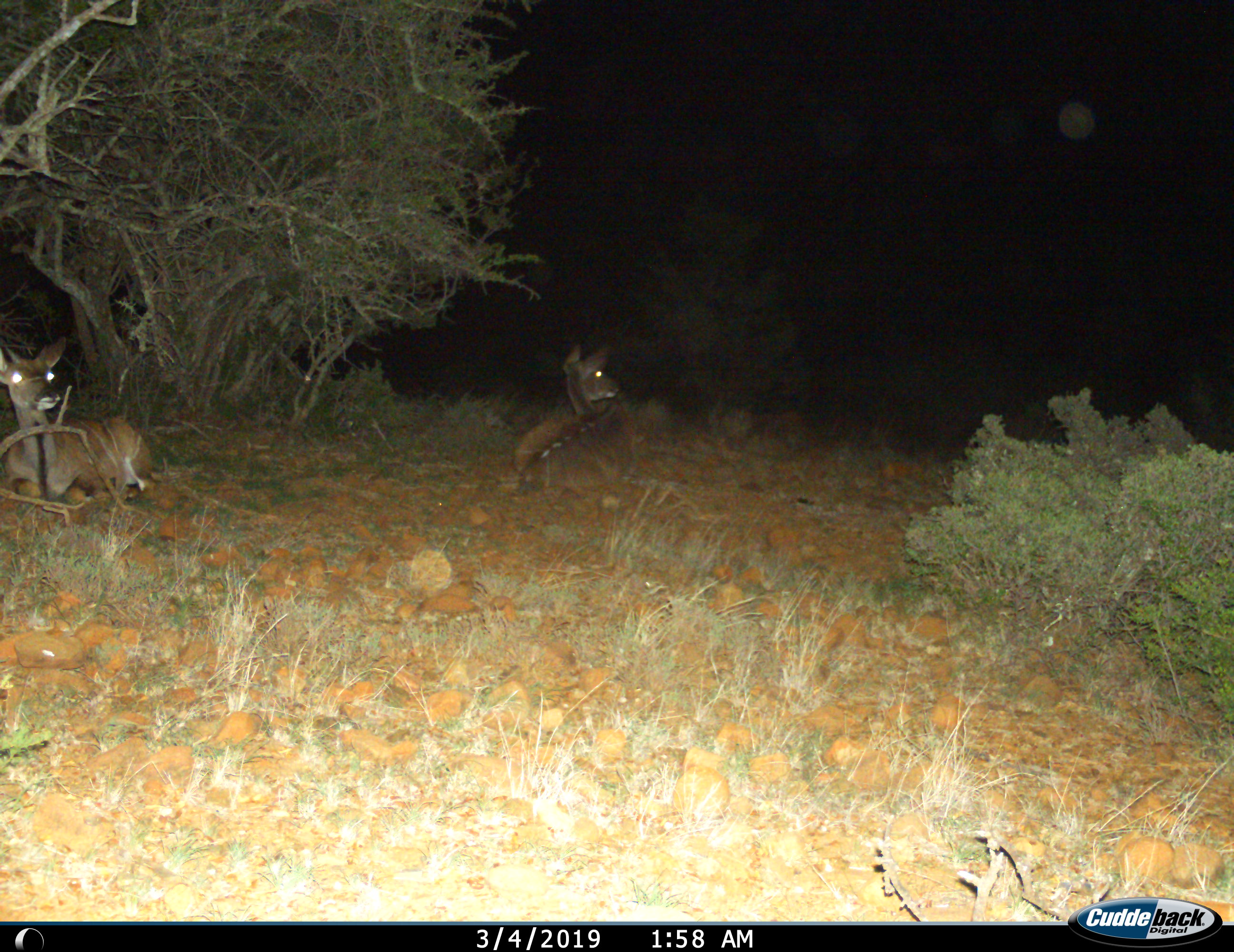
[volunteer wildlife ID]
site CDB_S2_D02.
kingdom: Animalia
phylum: Chordata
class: Mammalia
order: Artiodactyla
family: Bovidae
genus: Tragelaphus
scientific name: Tragelaphus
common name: kudu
Kudu (Tragelaphus), count 2. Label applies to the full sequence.